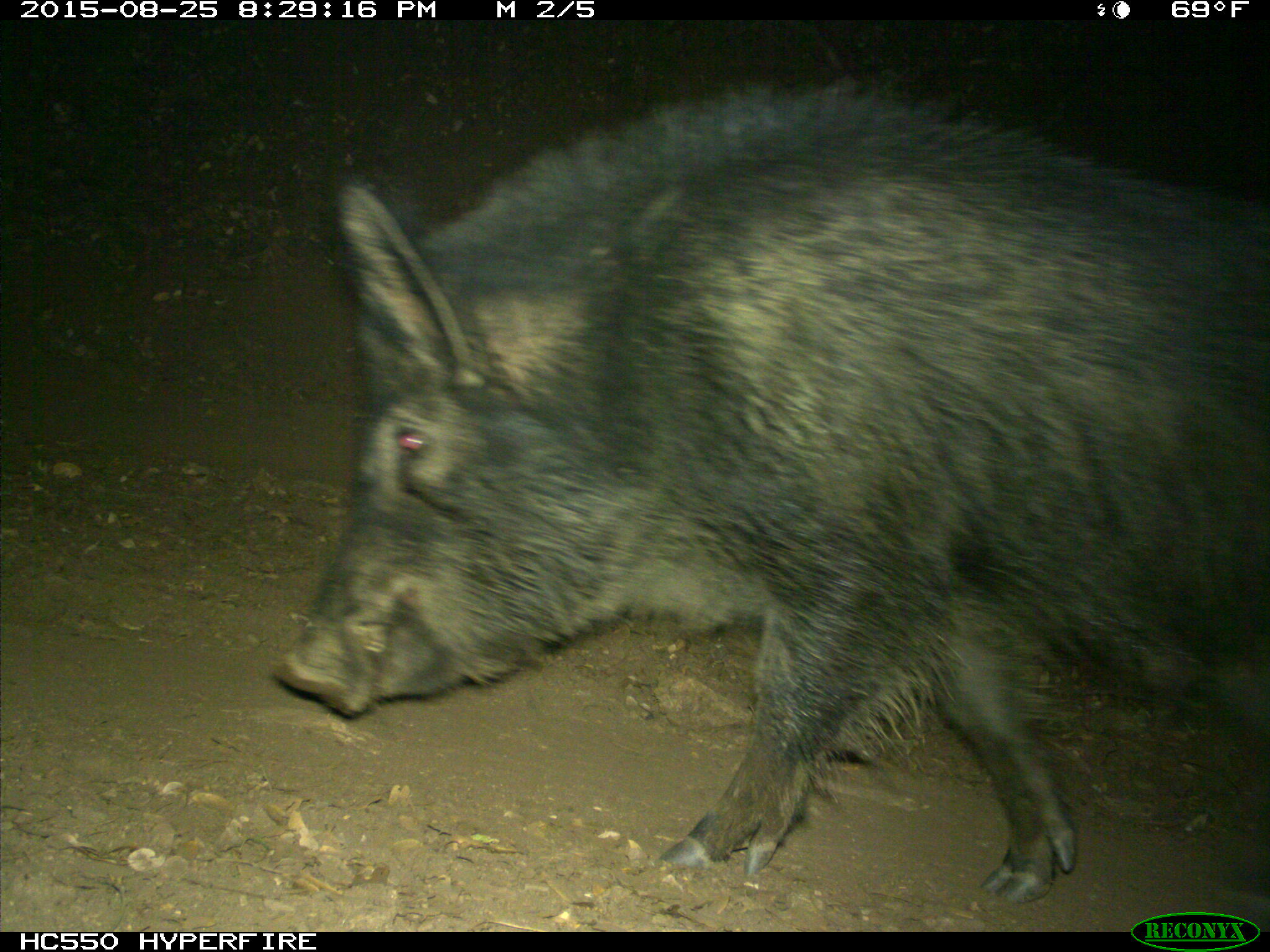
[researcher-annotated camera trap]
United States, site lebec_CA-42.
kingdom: Animalia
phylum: Chordata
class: Mammalia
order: Artiodactyla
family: Suidae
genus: Sus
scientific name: Sus scrofa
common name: wild boar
Sus scrofa (wild boar).